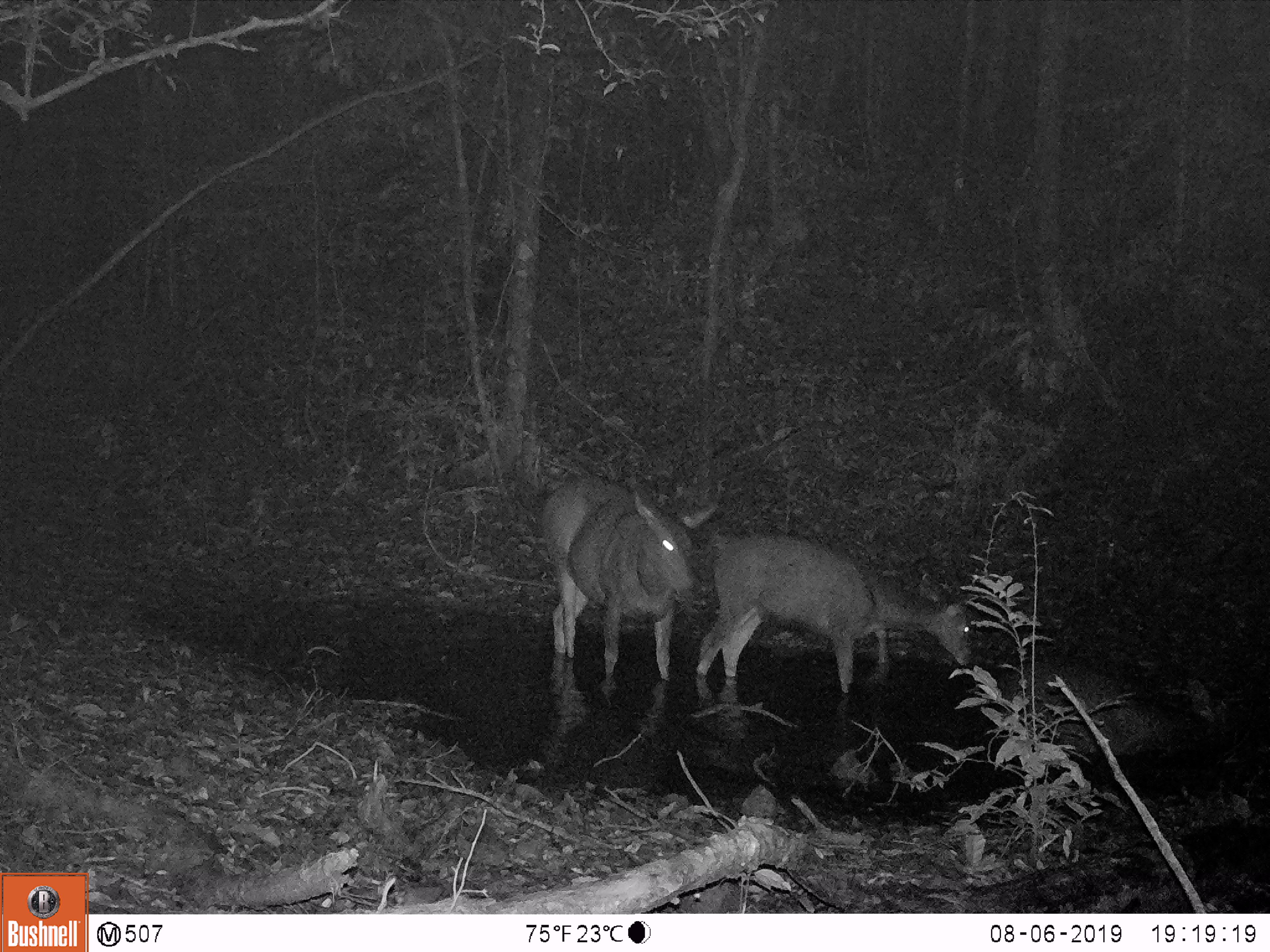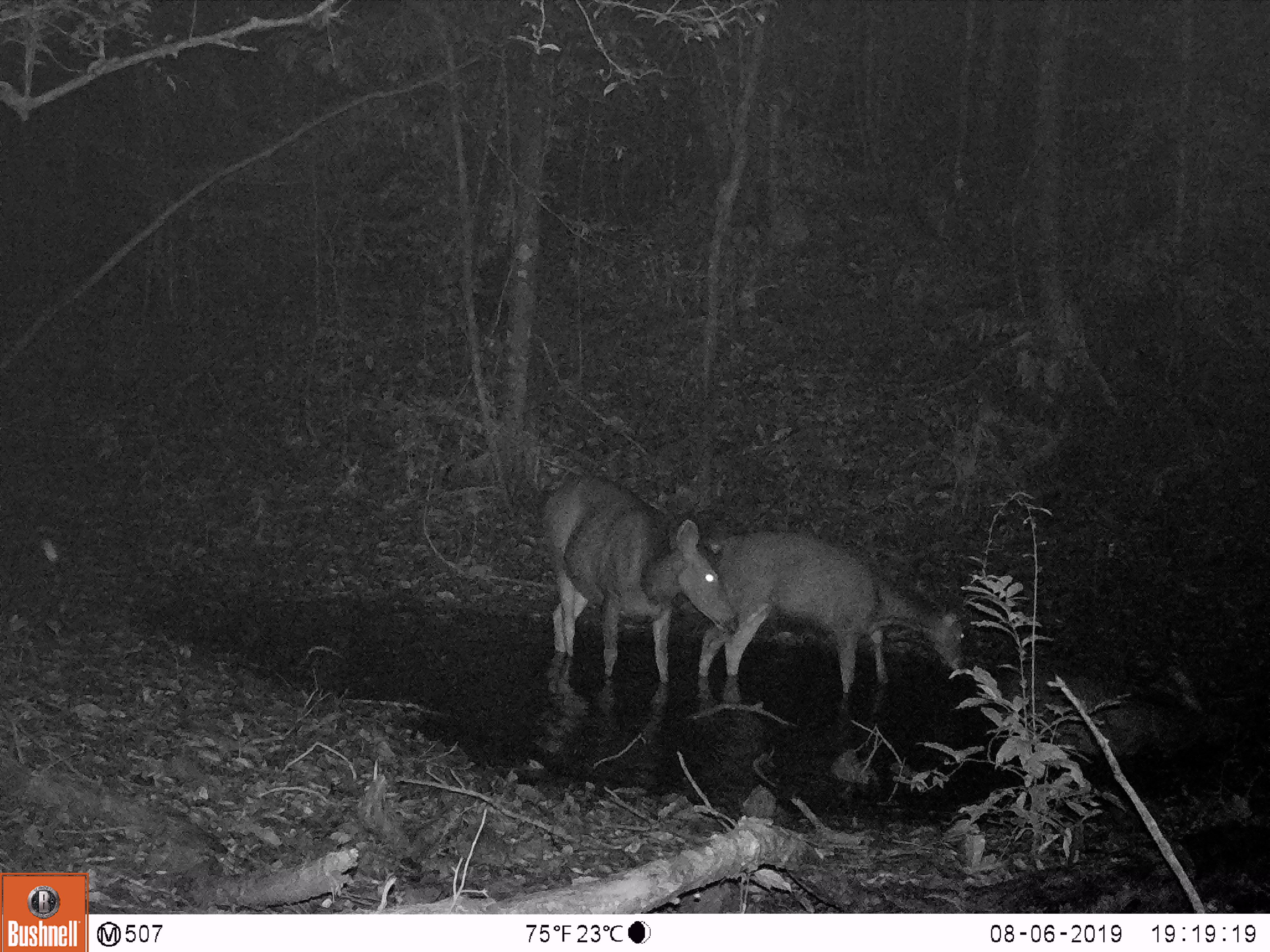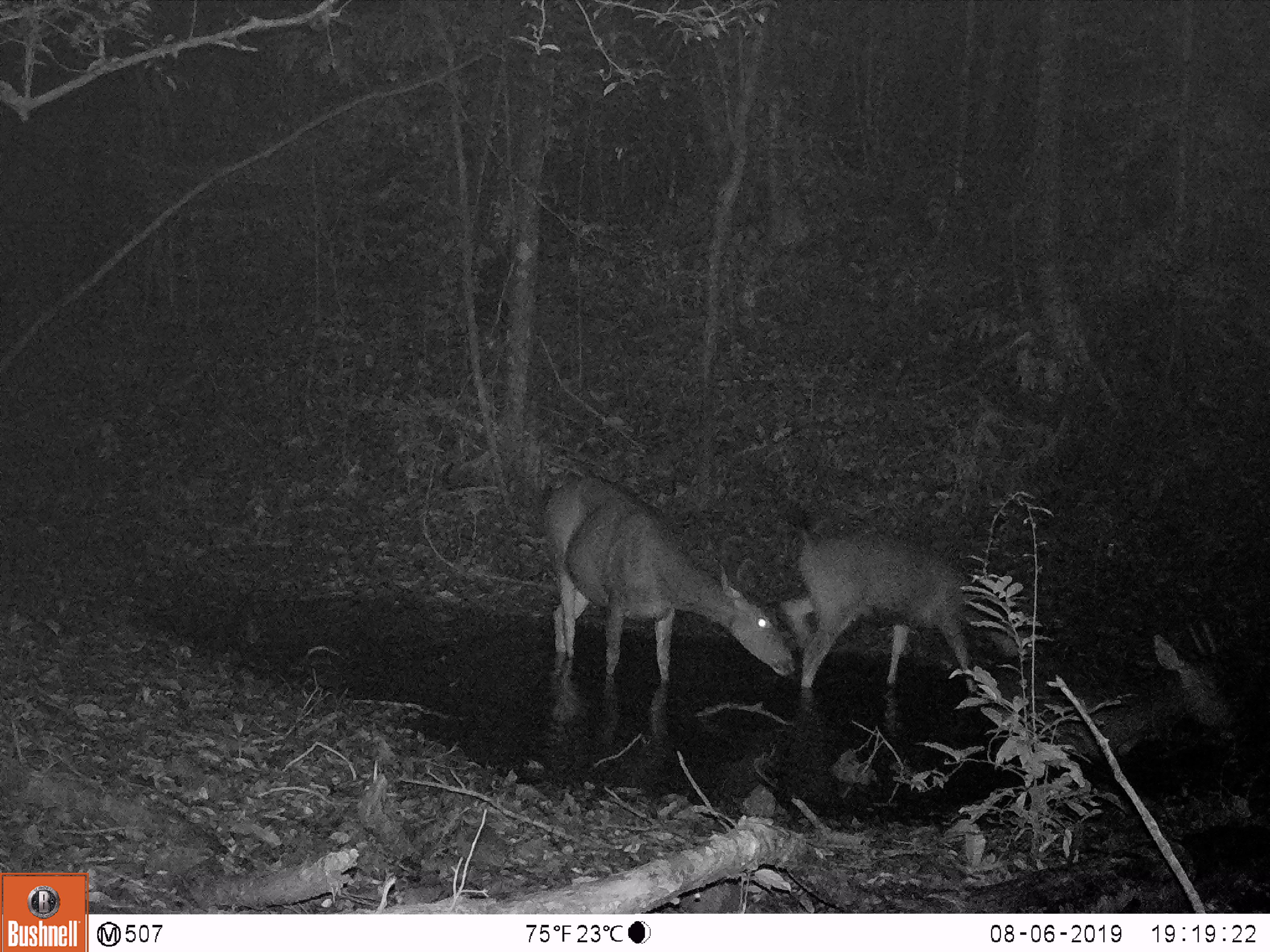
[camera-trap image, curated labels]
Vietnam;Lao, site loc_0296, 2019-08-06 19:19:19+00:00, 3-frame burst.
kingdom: Animalia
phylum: Chordata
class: Mammalia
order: Artiodactyla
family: Cervidae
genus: Rusa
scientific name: Rusa unicolor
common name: sambar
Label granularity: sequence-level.